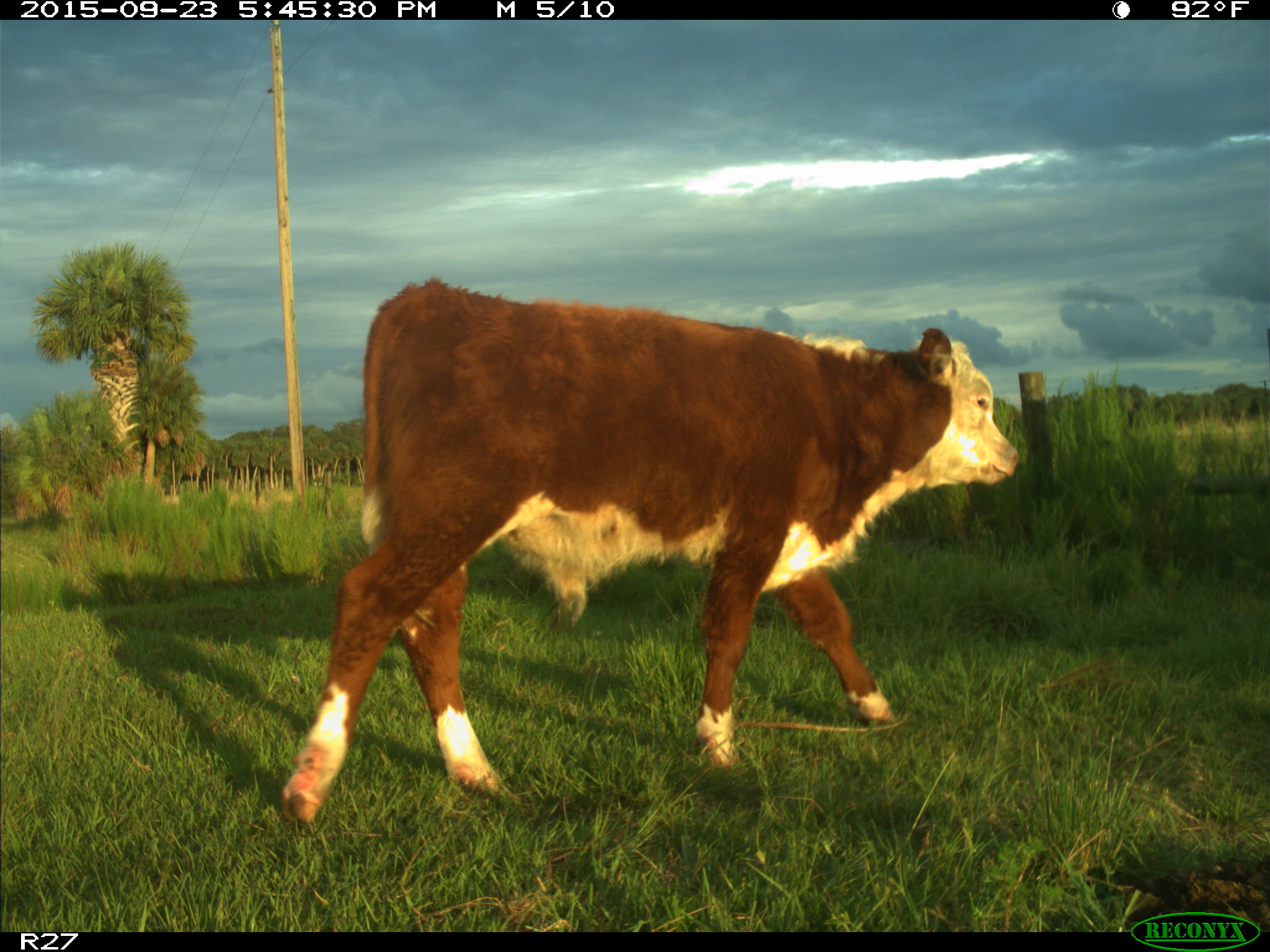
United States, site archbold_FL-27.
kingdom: Animalia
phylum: Chordata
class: Mammalia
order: Artiodactyla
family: Bovidae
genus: Bos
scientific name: Bos taurus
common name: domestic cow